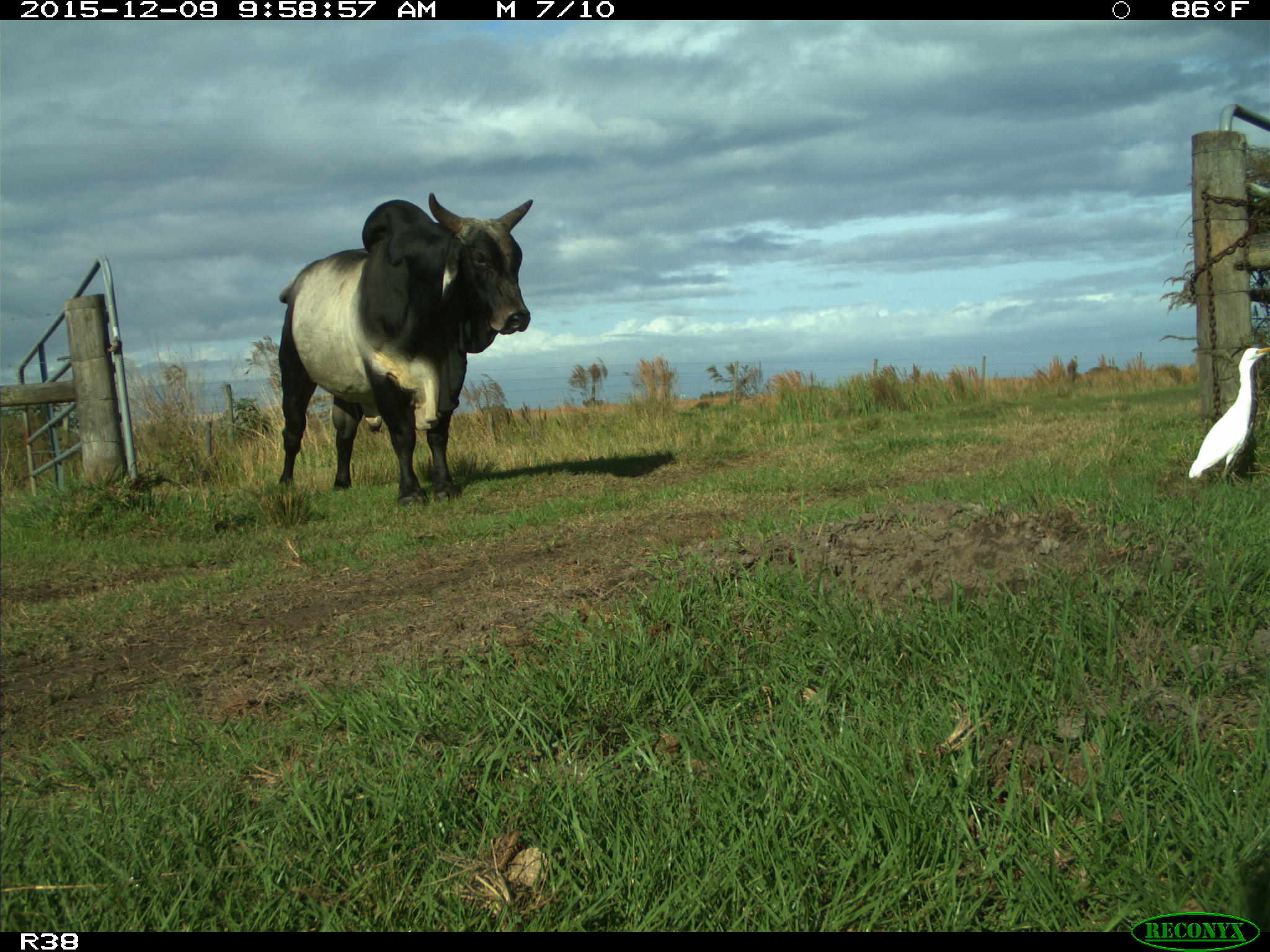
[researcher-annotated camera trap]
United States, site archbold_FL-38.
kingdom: Animalia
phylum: Chordata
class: Mammalia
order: Artiodactyla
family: Bovidae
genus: Bos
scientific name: Bos taurus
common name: domestic cow